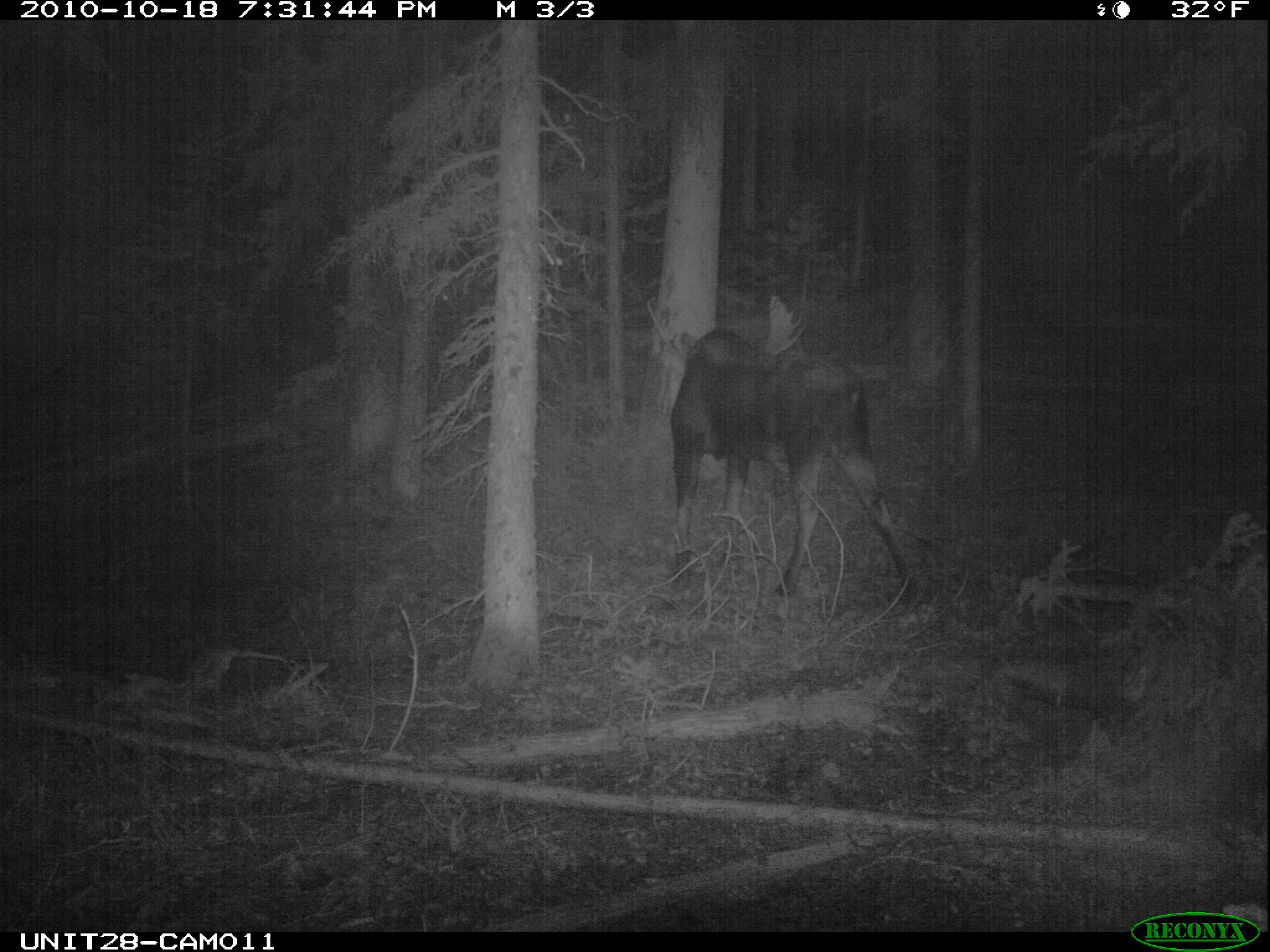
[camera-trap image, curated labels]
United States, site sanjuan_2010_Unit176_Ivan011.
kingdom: Animalia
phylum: Chordata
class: Mammalia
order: Artiodactyla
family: Cervidae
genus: Alces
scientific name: Alces alces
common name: moose